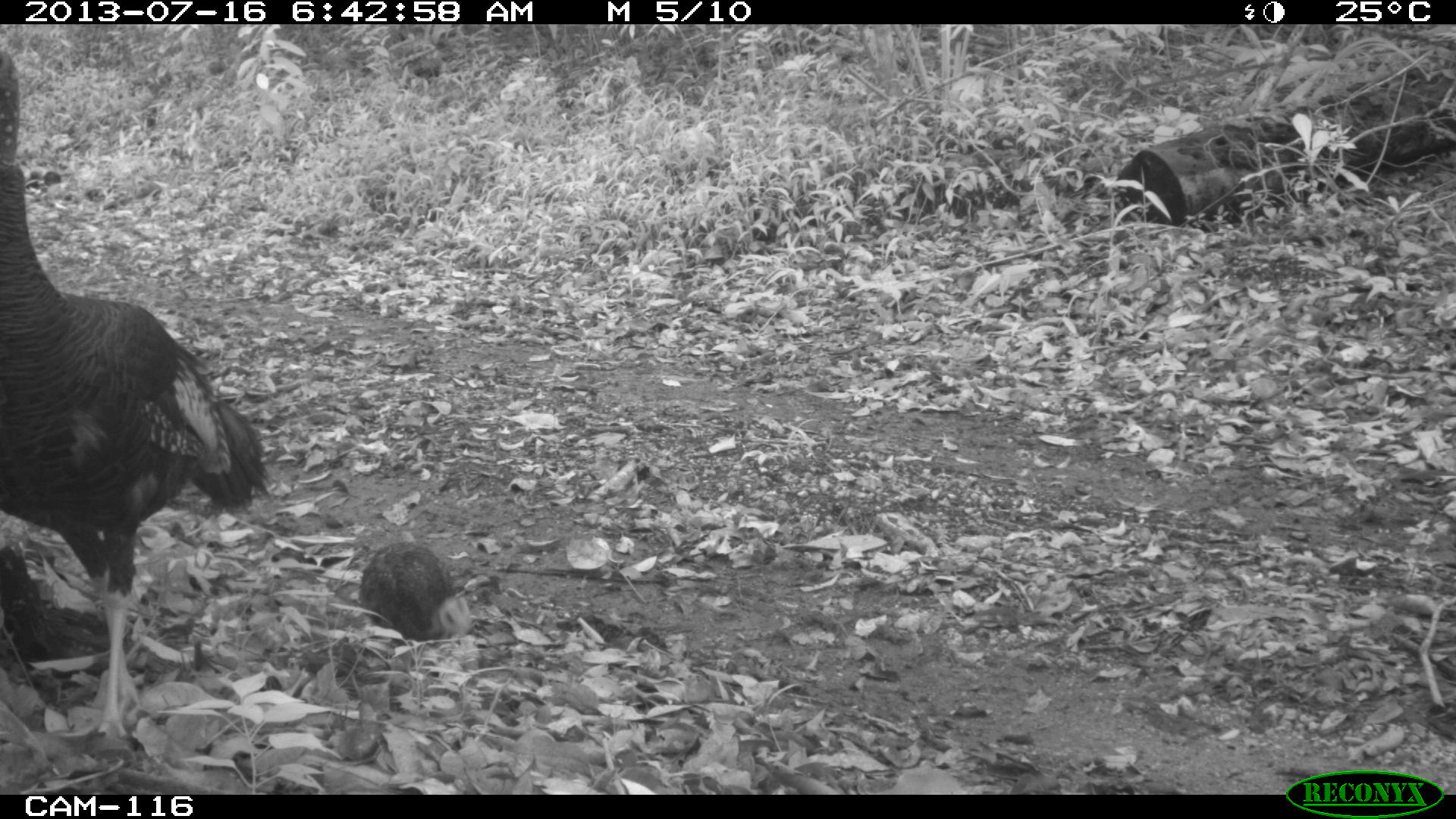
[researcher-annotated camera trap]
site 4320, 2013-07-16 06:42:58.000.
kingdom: Animalia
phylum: Chordata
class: Aves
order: Galliformes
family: Phasianidae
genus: Meleagris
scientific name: Meleagris ocellata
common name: ocellated turkey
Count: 3.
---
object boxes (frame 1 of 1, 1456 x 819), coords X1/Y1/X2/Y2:
meleagris ocellata: 0/51/267/737; 358/542/479/641